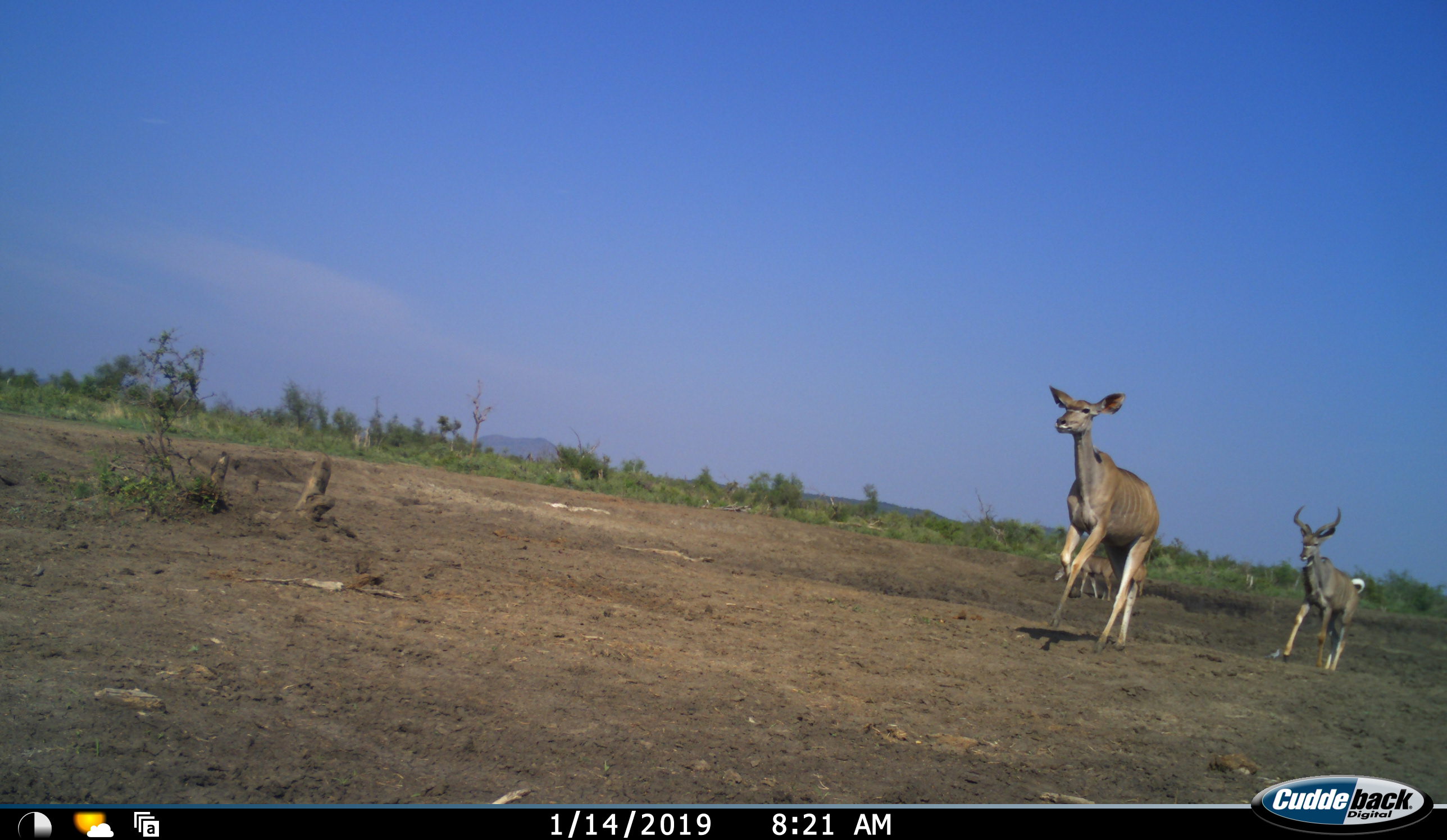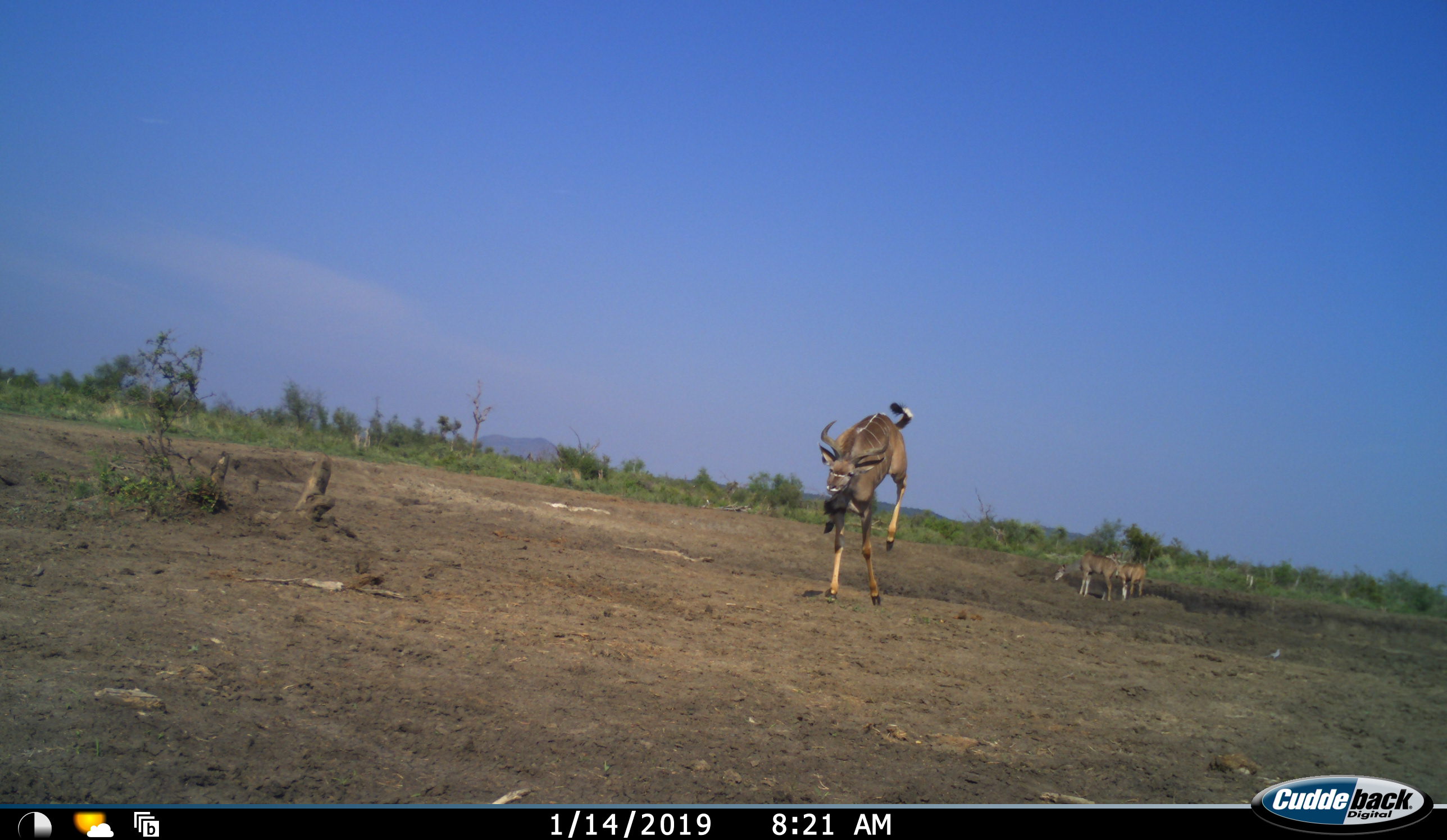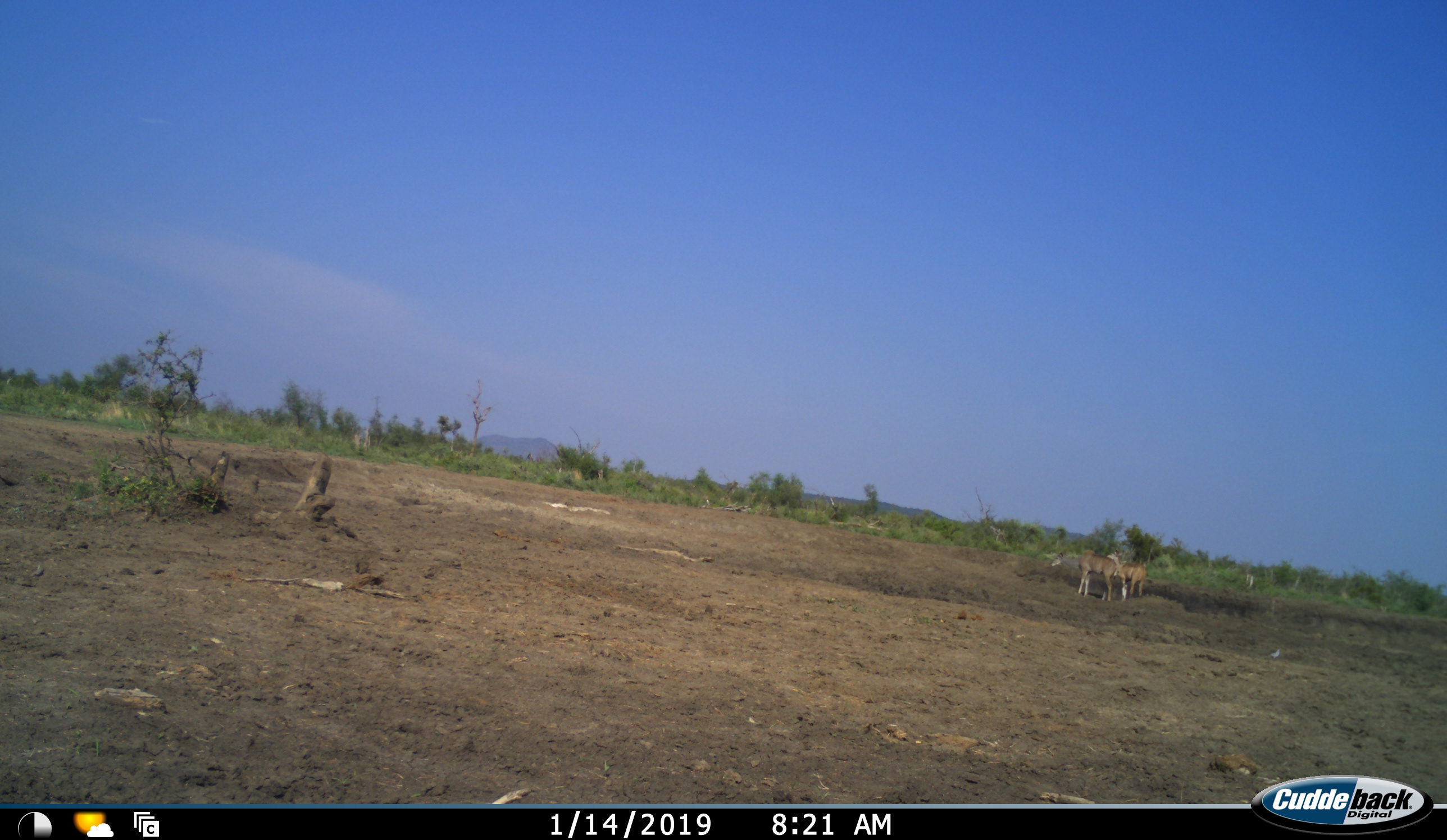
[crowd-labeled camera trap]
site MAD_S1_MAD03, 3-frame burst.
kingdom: Animalia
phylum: Chordata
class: Mammalia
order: Artiodactyla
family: Bovidae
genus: Tragelaphus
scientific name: Tragelaphus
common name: kudu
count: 4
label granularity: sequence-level